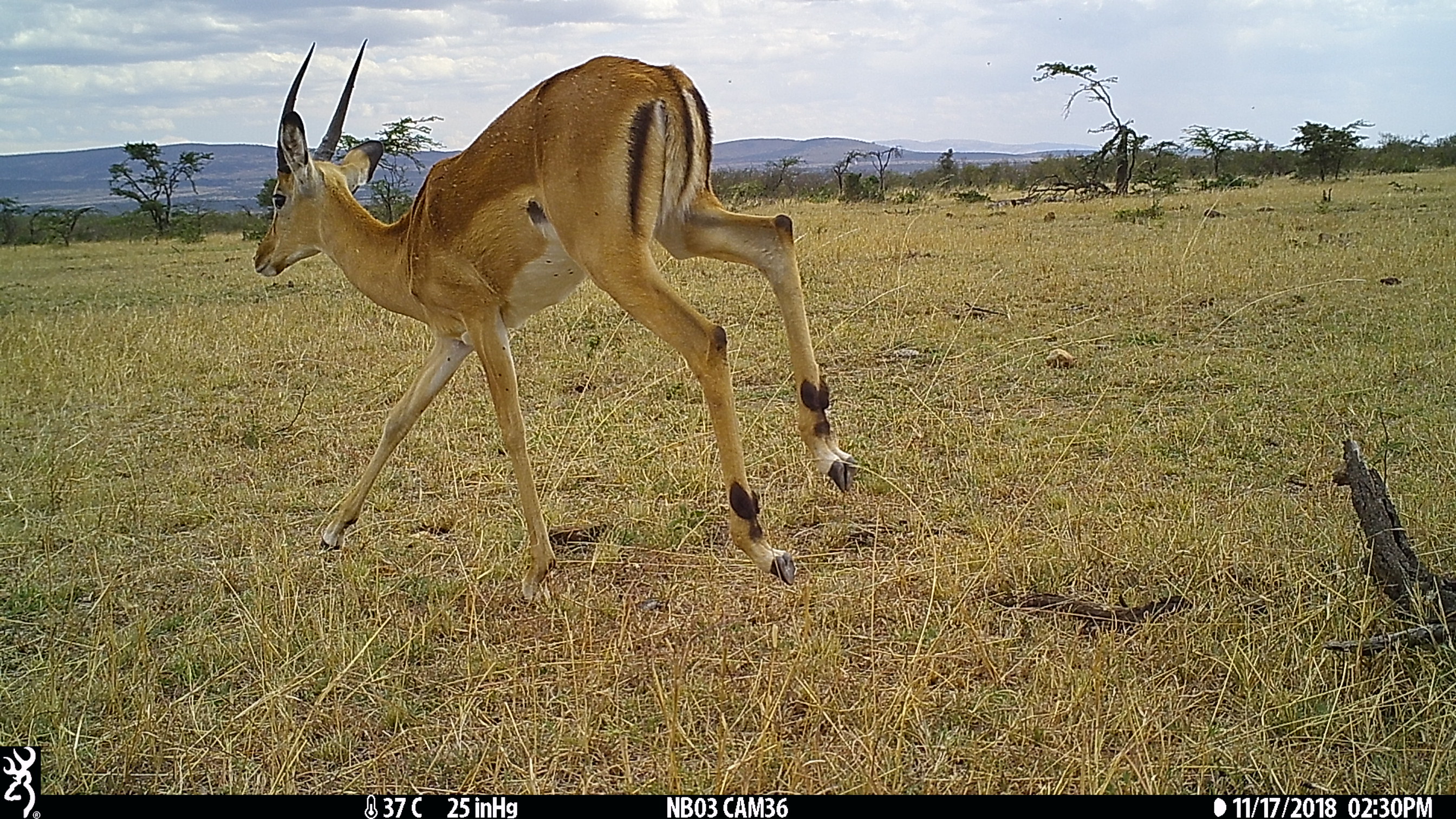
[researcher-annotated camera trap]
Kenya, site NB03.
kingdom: Animalia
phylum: Chordata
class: Mammalia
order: Artiodactyla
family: Bovidae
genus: Aepyceros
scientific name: Aepyceros melampus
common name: impala